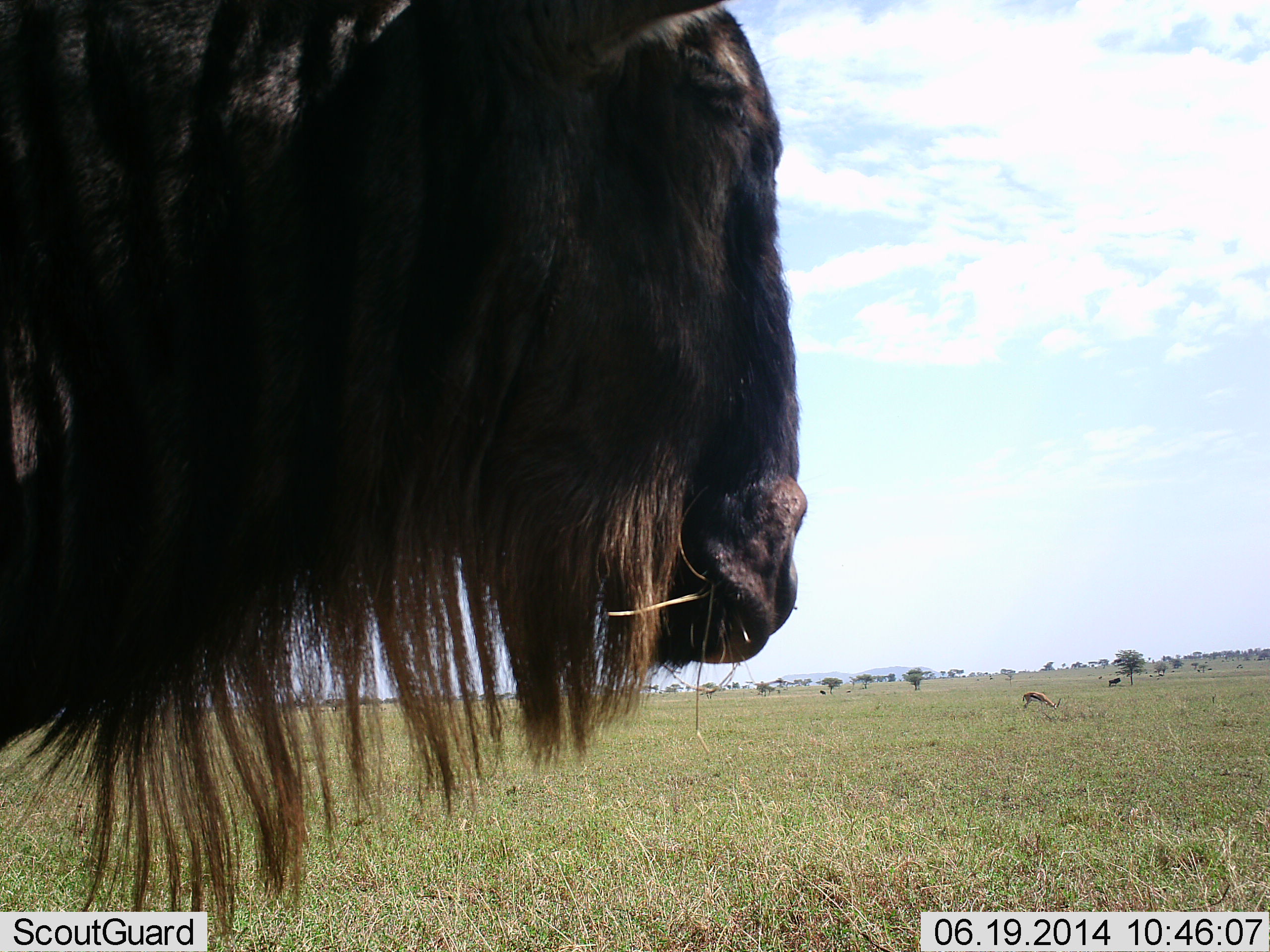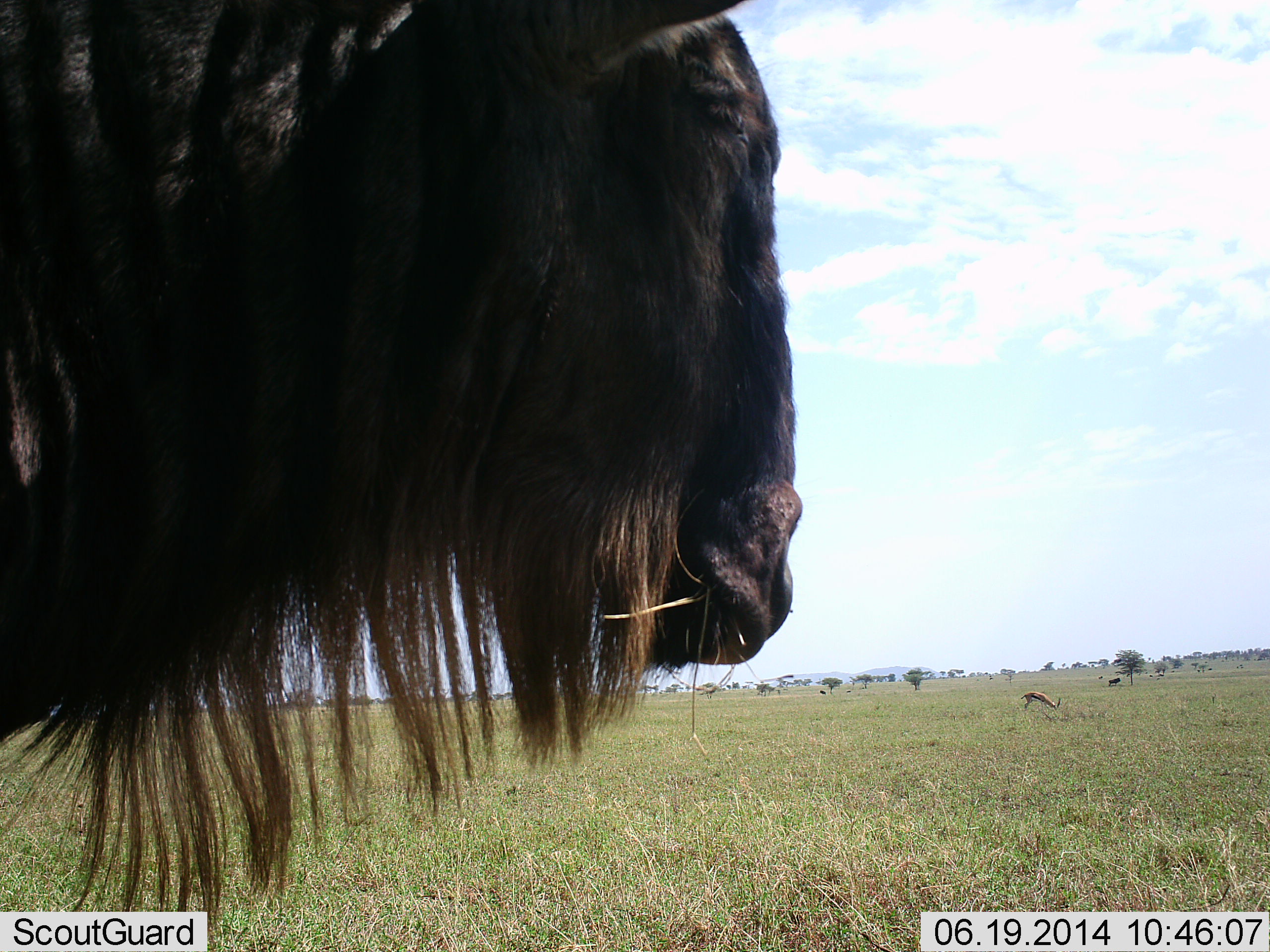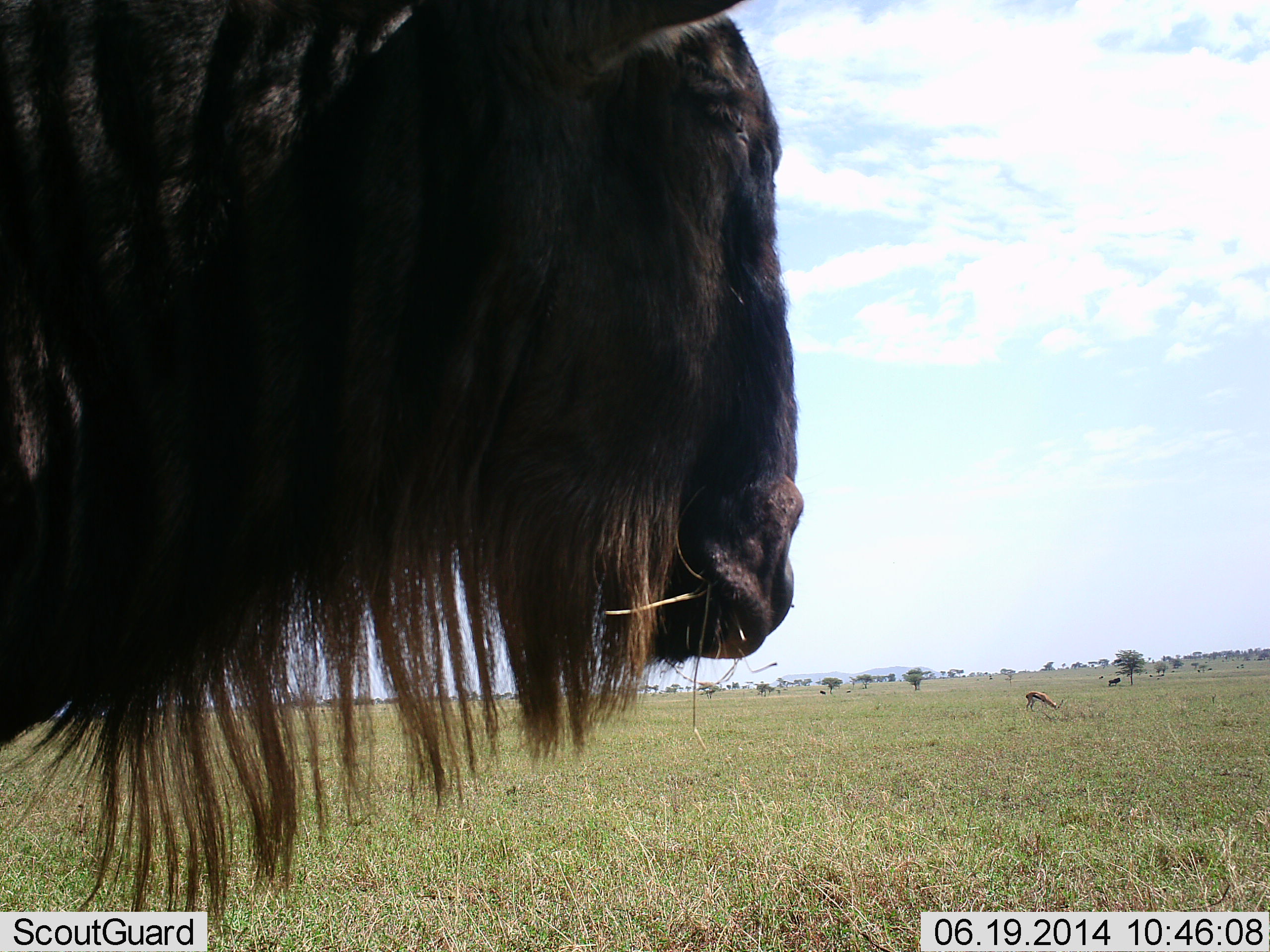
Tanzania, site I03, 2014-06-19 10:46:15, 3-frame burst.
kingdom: Animalia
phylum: Chordata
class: Mammalia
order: Artiodactyla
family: Bovidae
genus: Eudorcas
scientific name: Eudorcas thomsonii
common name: thomson's gazelle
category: gazellethomsons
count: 1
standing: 20%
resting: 0%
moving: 0%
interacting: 0%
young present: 0%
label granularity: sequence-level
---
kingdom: Animalia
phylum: Chordata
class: Mammalia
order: Artiodactyla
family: Bovidae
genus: Connochaetes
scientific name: Connochaetes taurinus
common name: blue wildebeest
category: wildebeest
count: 1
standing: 95%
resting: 0%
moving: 5%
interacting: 0%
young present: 0%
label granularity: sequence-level